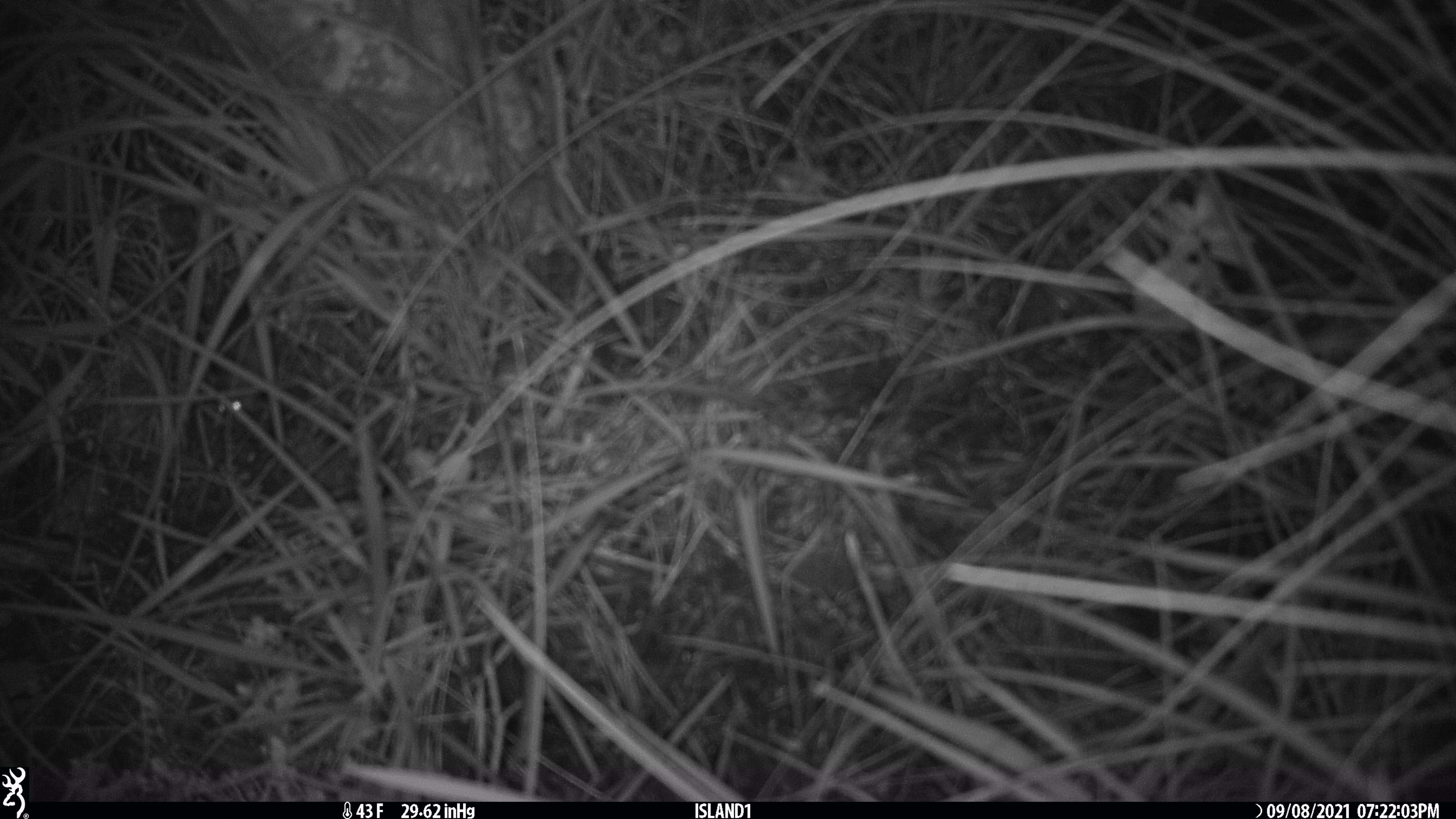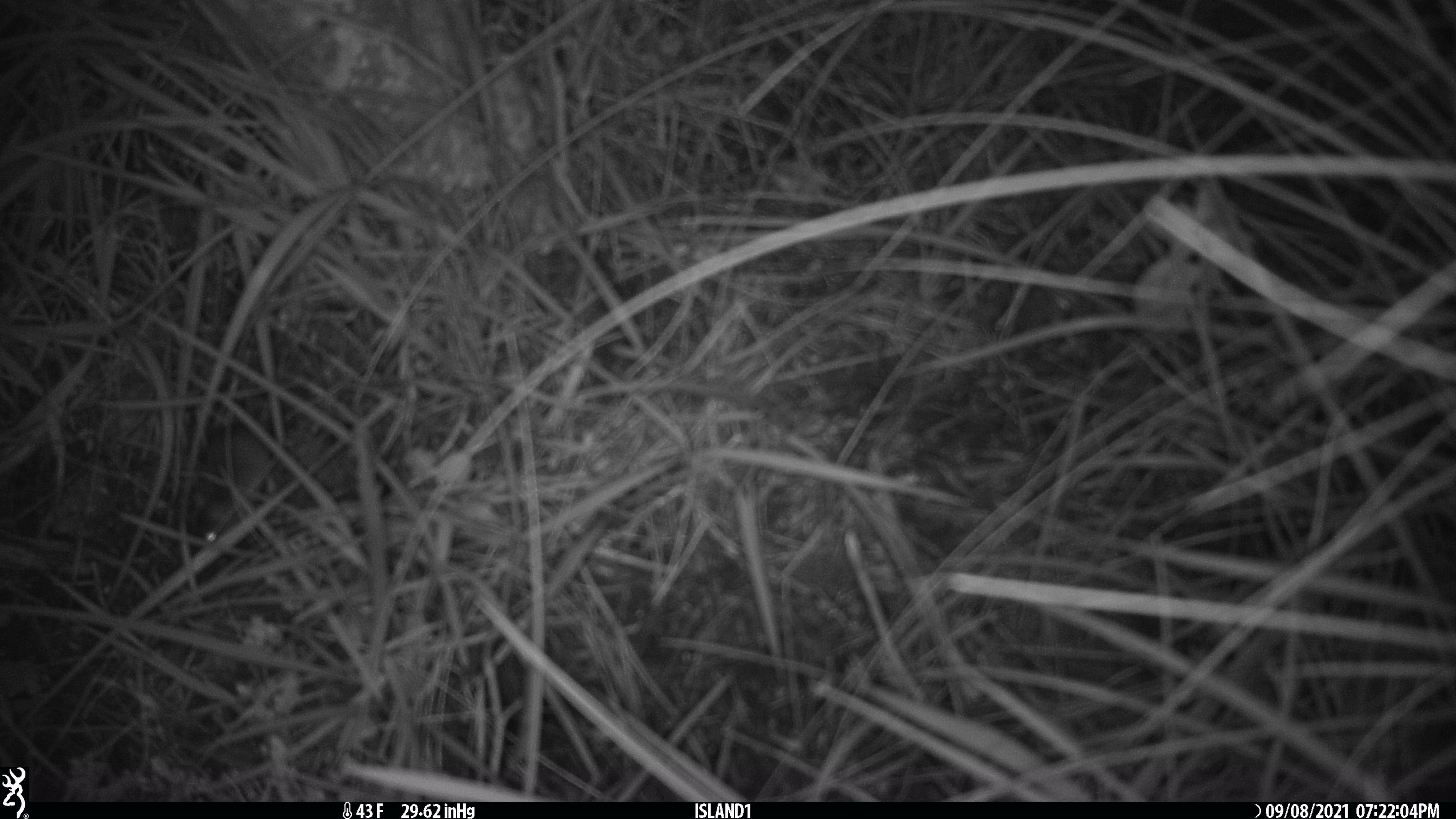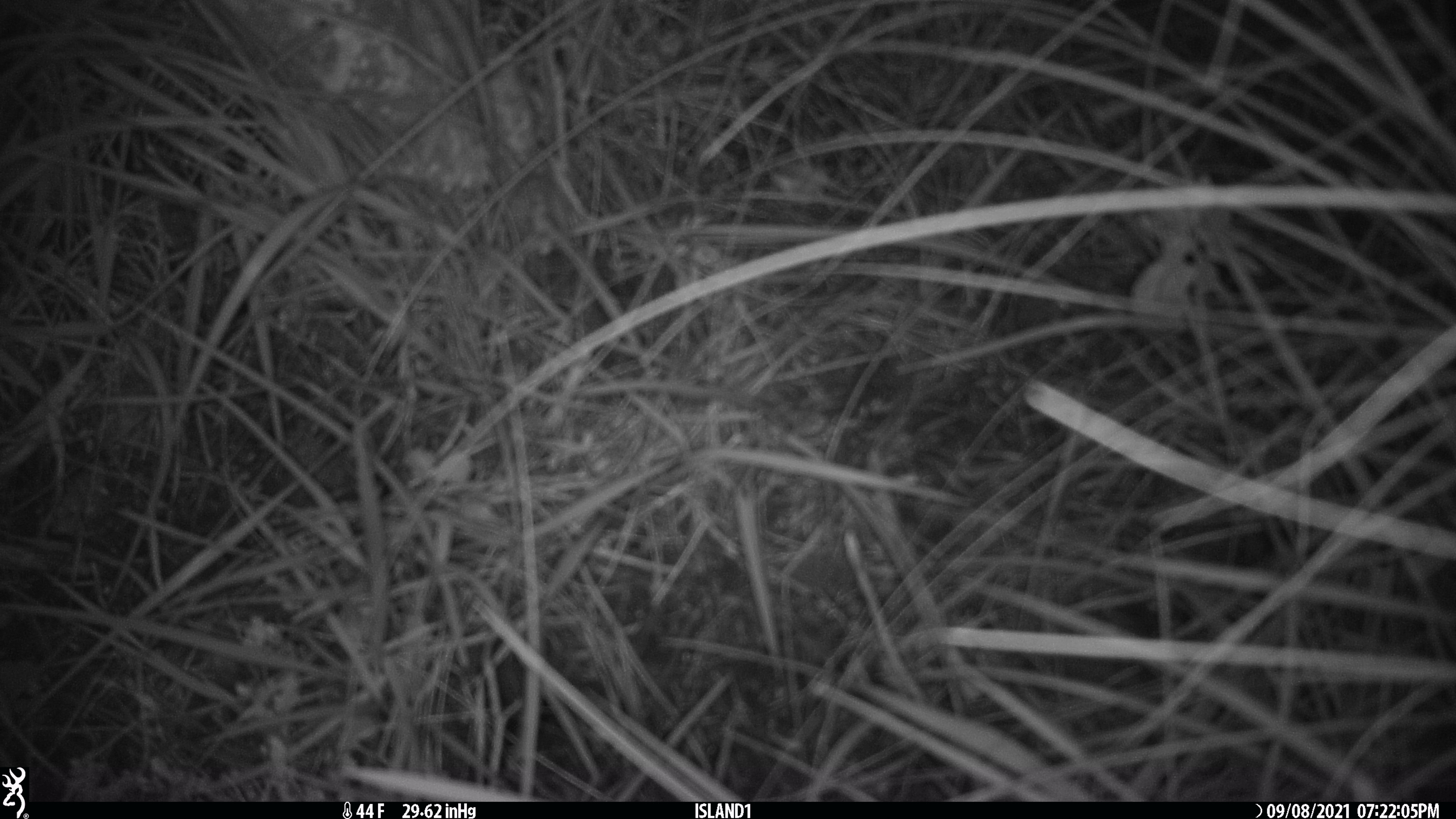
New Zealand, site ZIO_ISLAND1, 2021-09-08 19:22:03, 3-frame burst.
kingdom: Animalia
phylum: Chordata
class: Mammalia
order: Rodentia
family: Muridae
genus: Mus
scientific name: Mus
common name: mouse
Mouse (Mus).